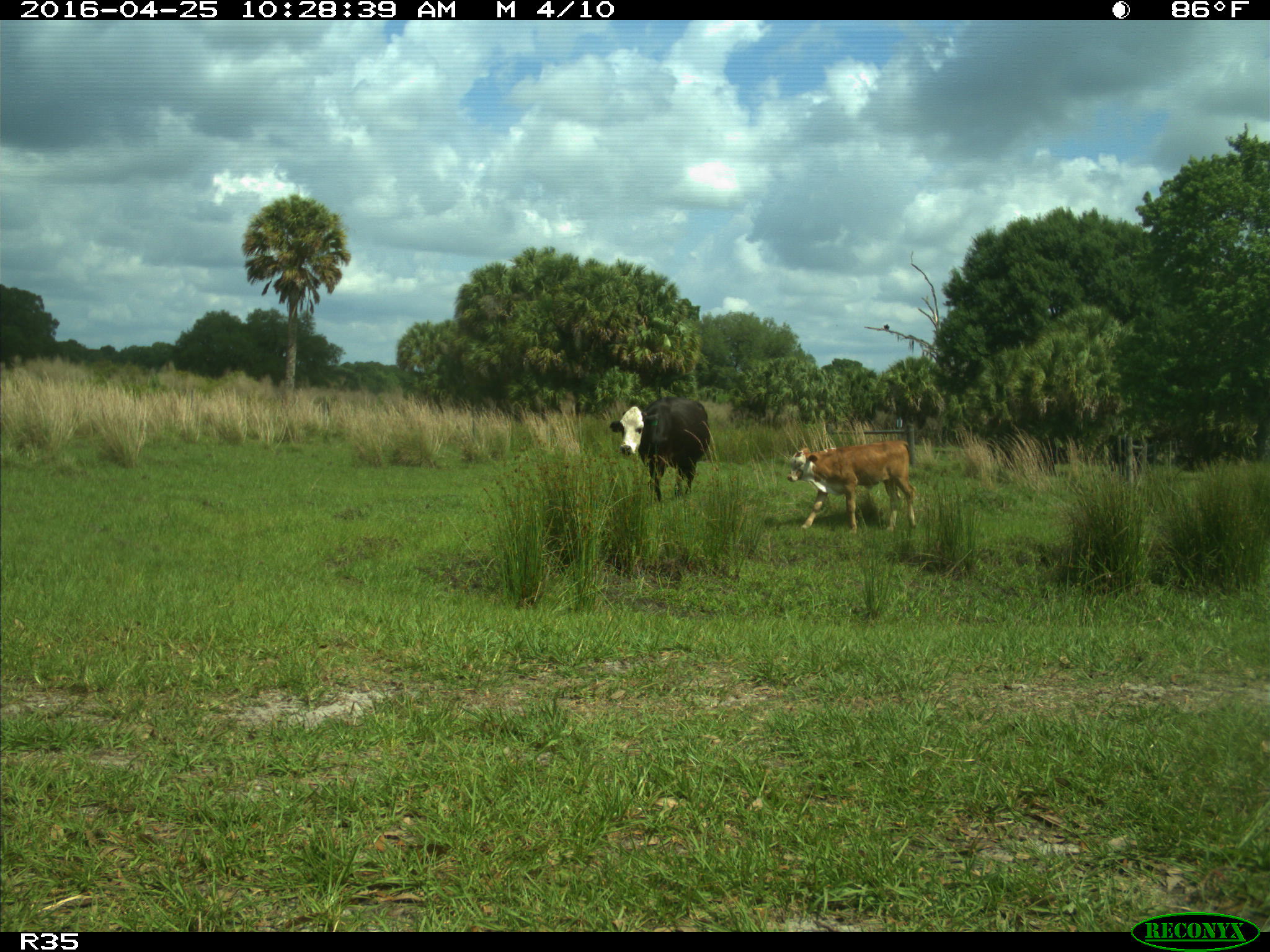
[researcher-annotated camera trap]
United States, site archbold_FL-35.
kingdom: Animalia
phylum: Chordata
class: Mammalia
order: Artiodactyla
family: Bovidae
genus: Bos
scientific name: Bos taurus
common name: domestic cow